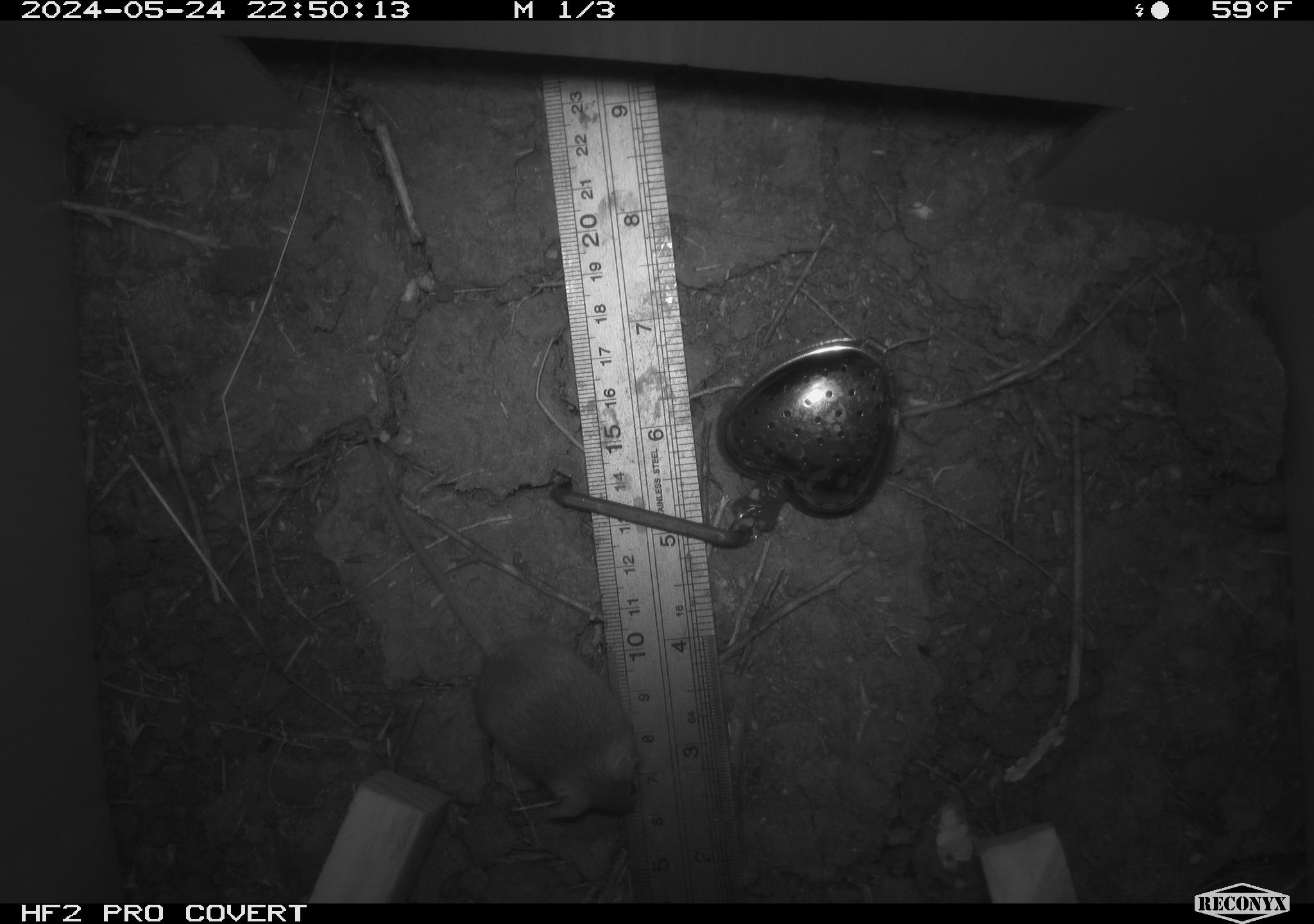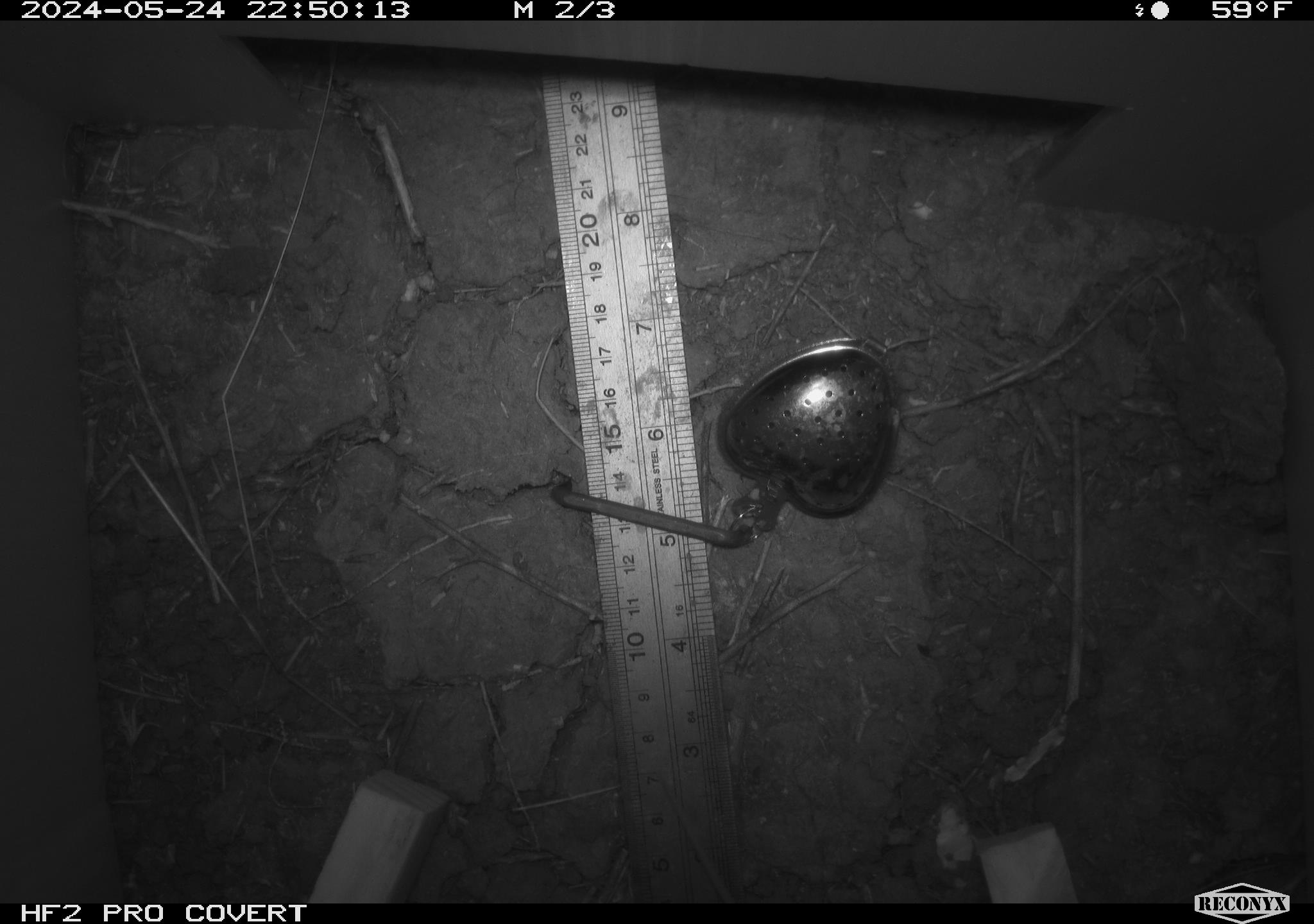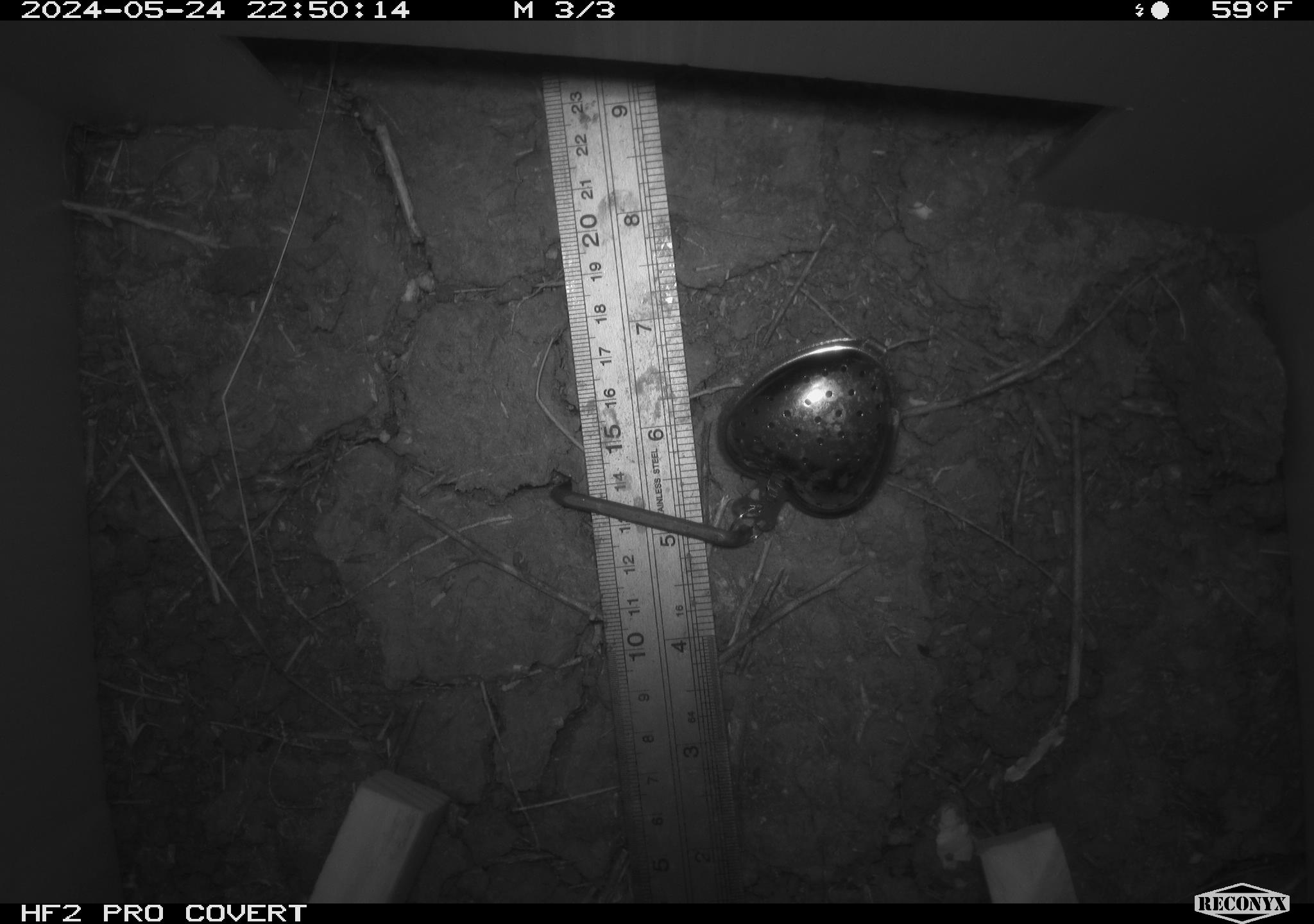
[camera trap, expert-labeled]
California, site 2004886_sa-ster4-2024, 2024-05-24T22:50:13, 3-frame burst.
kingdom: Animalia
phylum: Chordata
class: Mammalia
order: Rodentia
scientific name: Rodentia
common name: mouse species